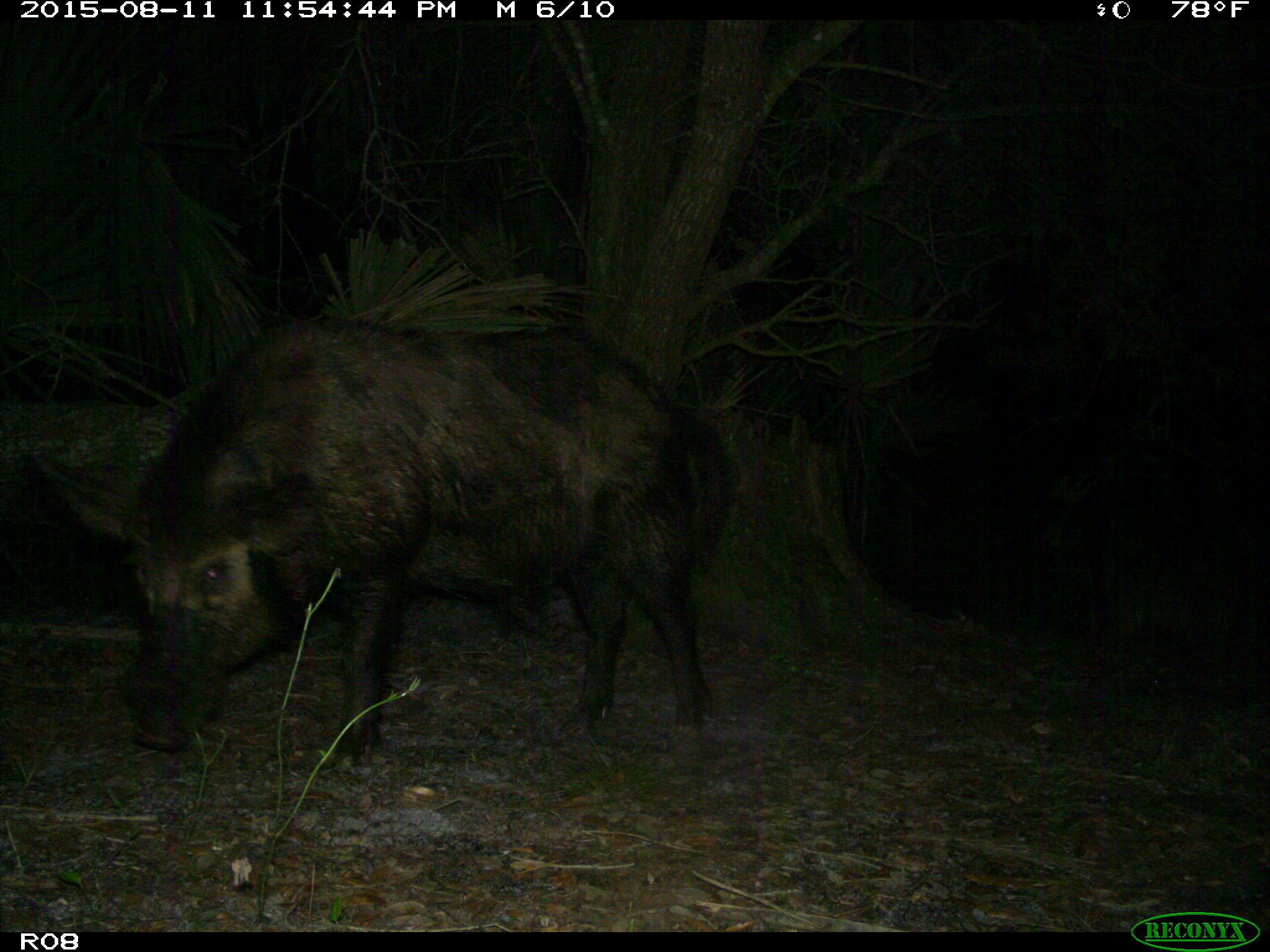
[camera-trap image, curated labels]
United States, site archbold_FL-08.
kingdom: Animalia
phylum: Chordata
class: Mammalia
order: Artiodactyla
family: Suidae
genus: Sus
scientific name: Sus scrofa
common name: wild boar